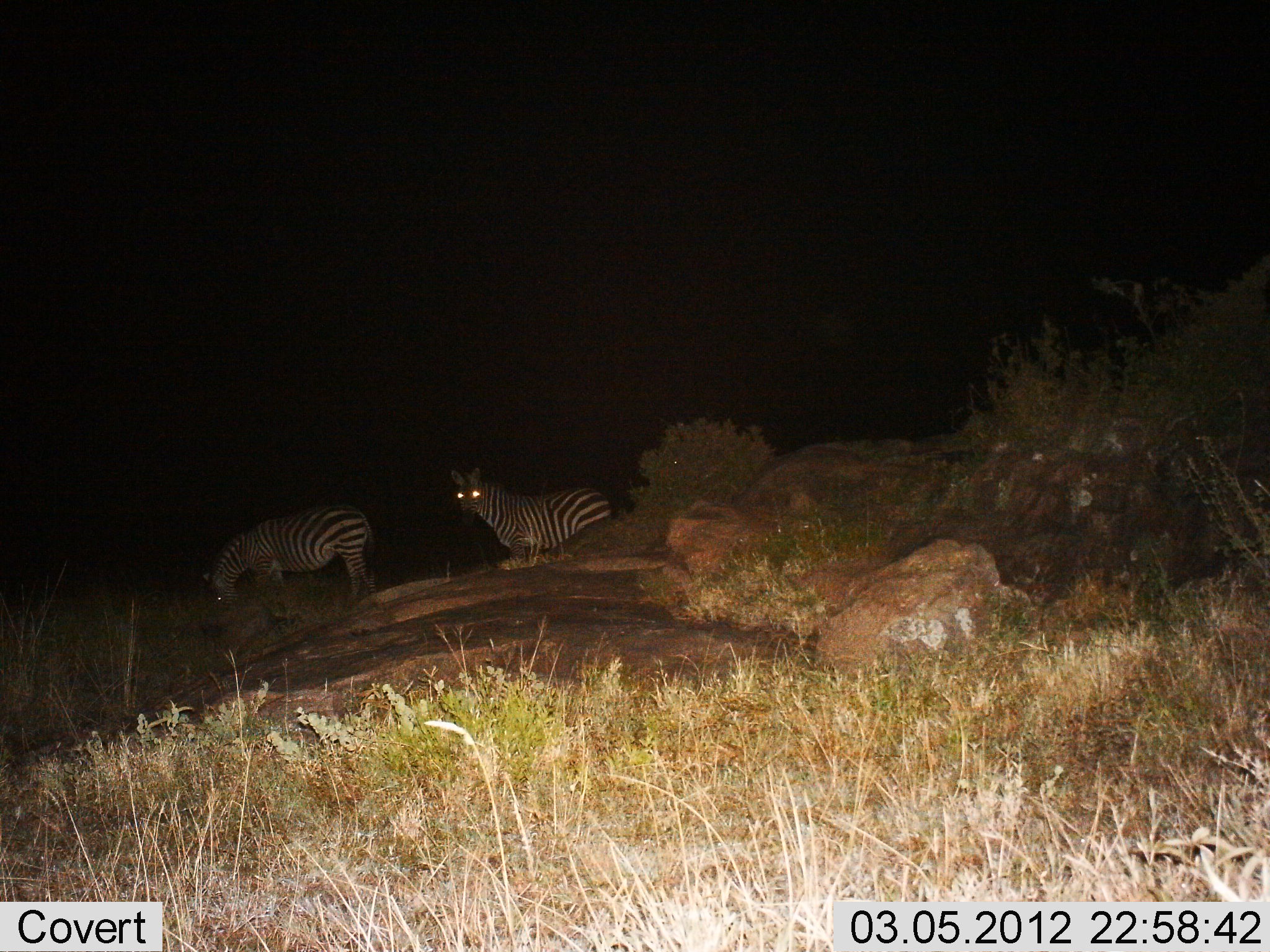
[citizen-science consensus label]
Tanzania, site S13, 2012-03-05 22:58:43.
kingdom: Animalia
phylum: Chordata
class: Mammalia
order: Perissodactyla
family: Equidae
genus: Equus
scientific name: Equus quagga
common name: plains zebra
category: zebra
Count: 2.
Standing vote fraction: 73%.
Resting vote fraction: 7%.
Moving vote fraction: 7%.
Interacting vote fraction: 0%.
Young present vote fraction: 0%.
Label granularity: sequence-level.